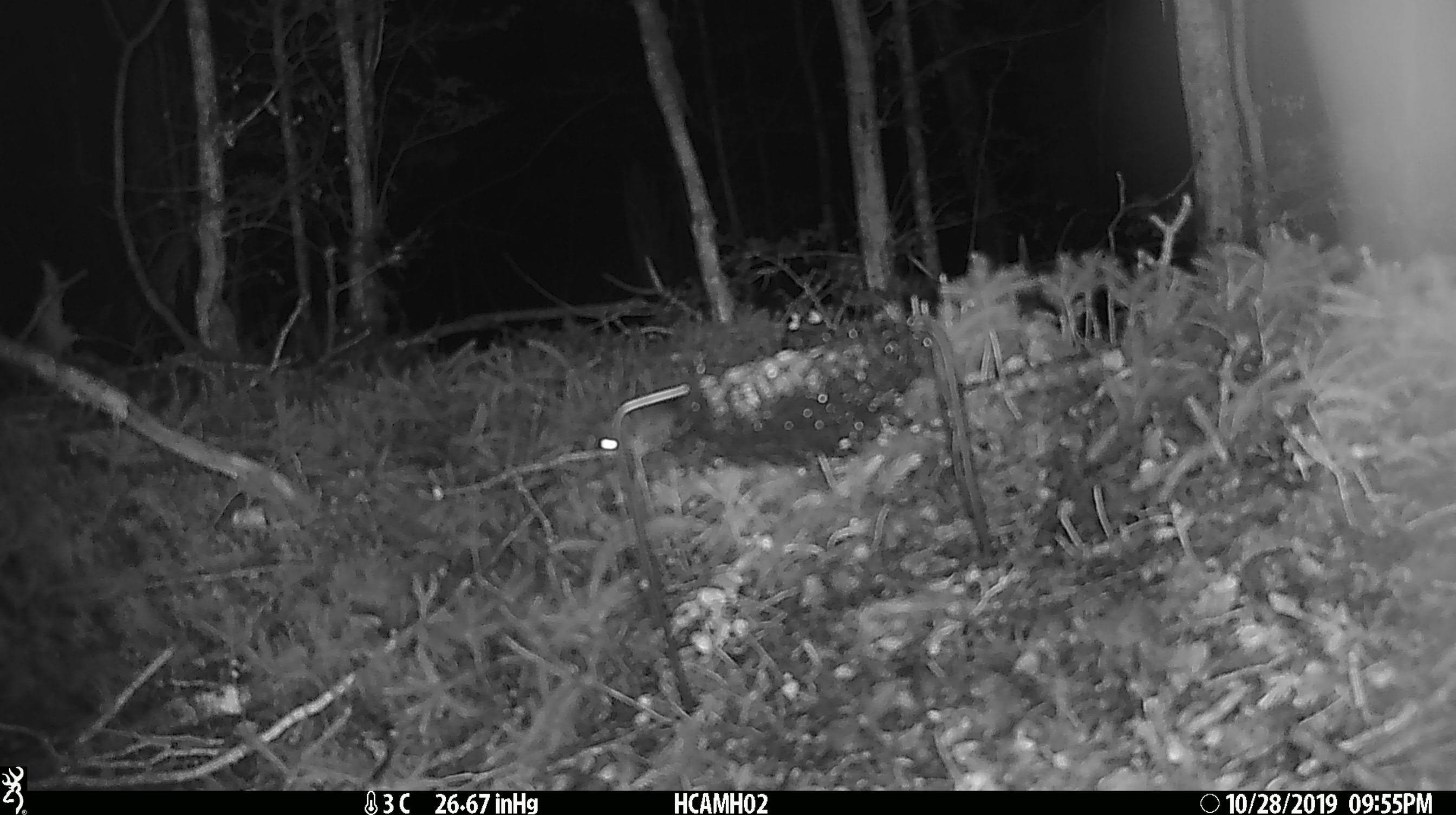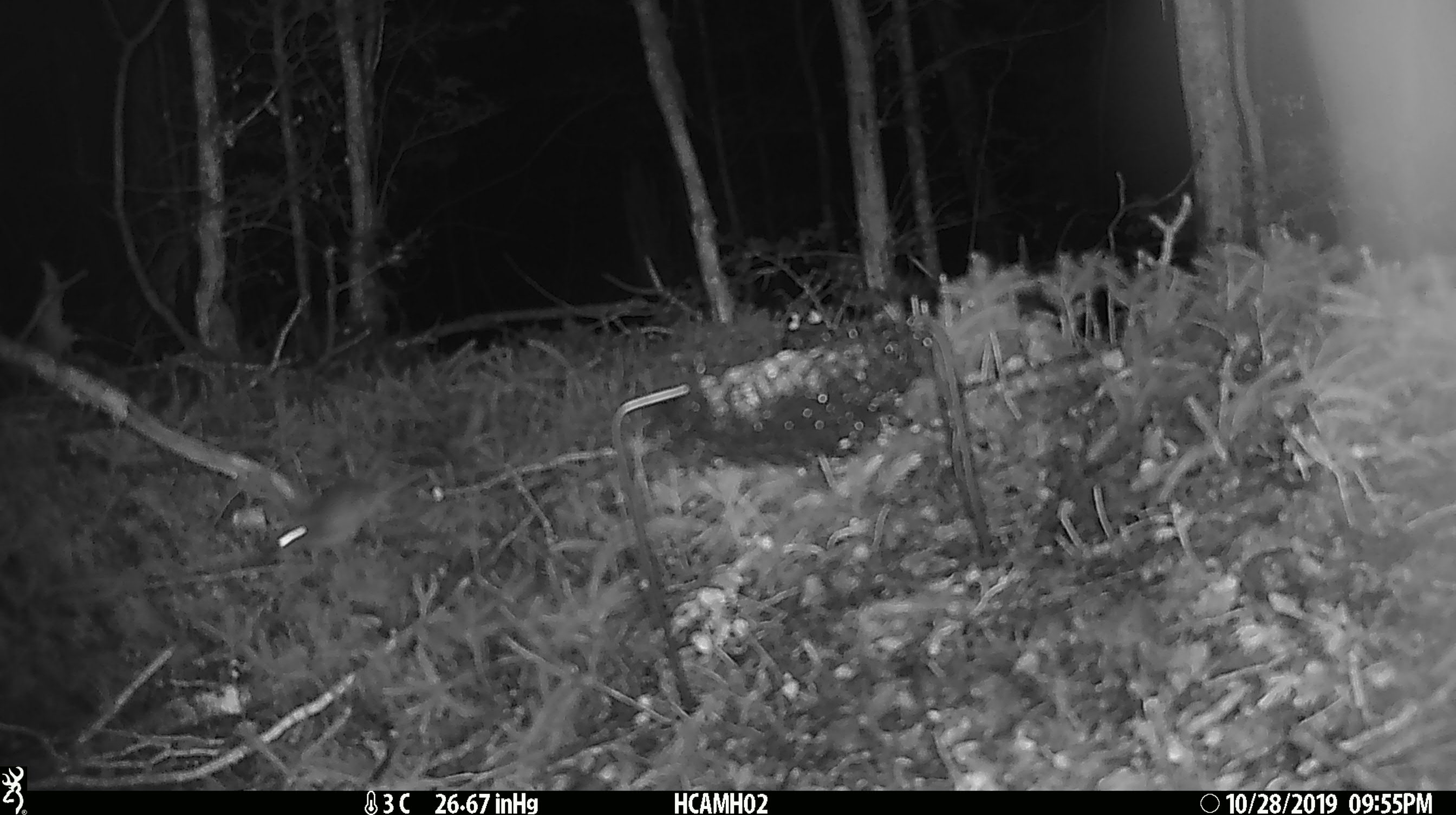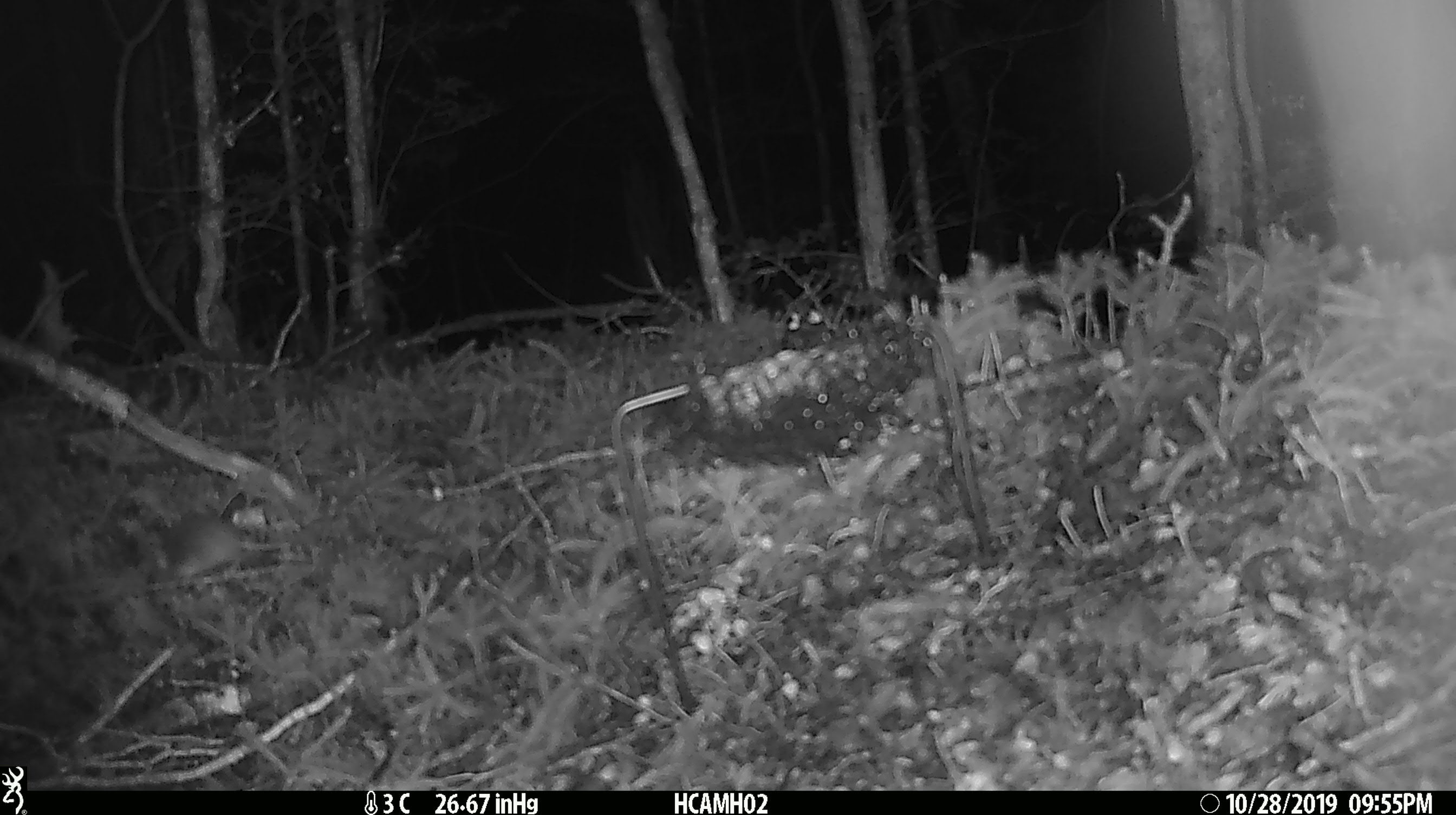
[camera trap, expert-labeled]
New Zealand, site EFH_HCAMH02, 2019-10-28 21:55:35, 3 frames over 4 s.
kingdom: Animalia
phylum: Chordata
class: Mammalia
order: Rodentia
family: Muridae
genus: Mus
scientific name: Mus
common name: mouse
Mouse (Mus).